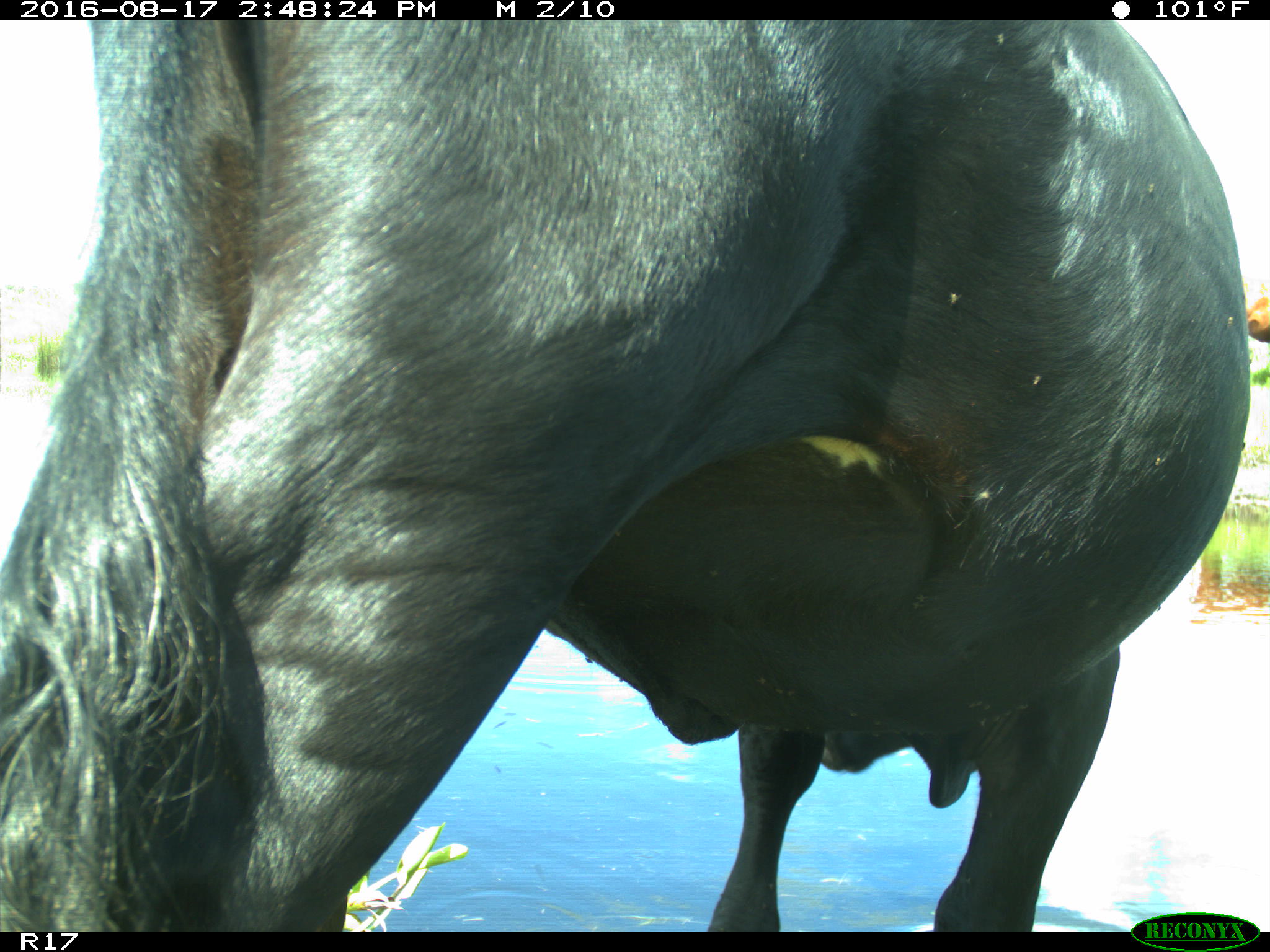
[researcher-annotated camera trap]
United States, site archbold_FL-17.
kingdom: Animalia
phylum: Chordata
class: Mammalia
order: Artiodactyla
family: Bovidae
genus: Bos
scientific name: Bos taurus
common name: domestic cow